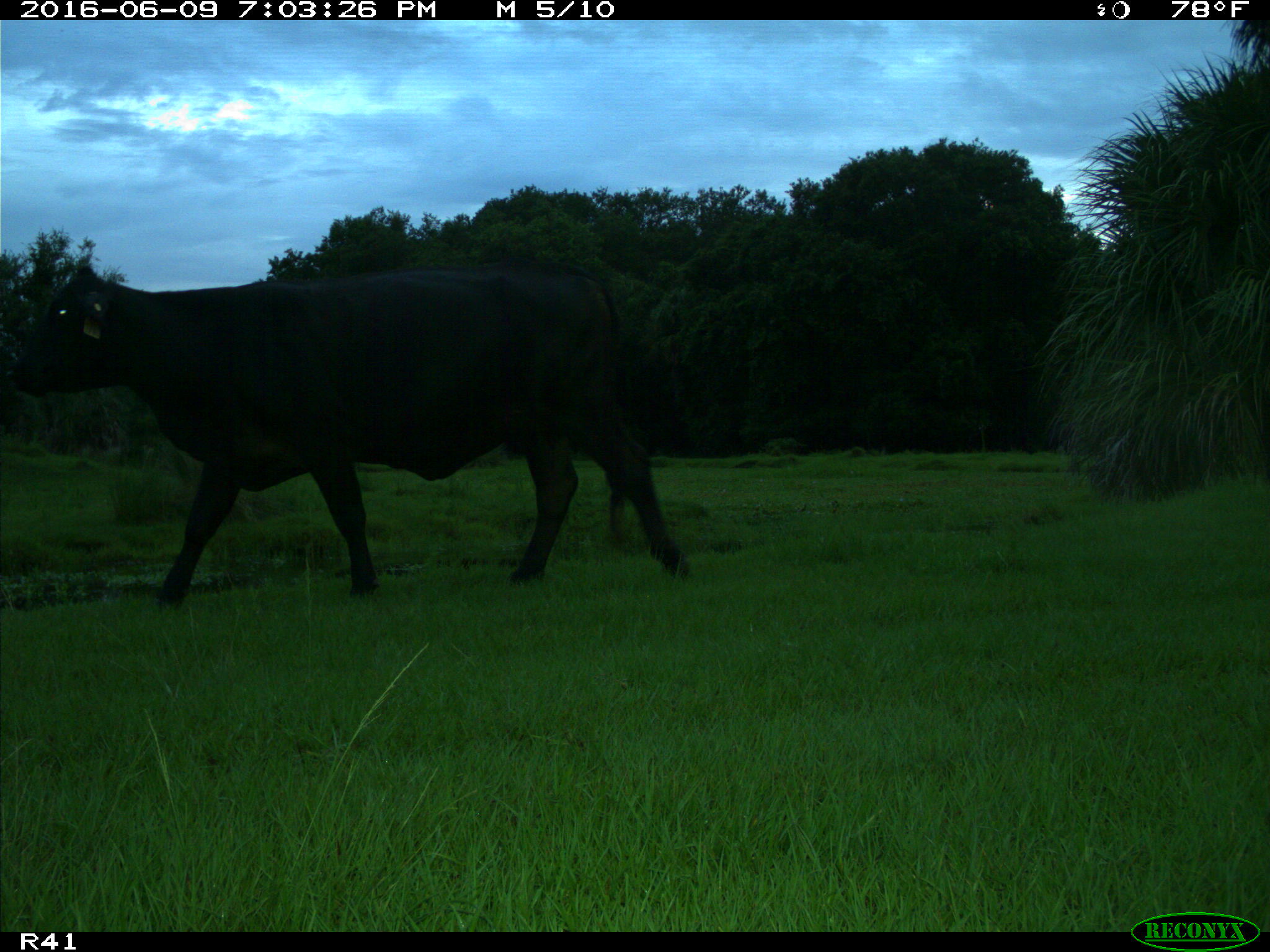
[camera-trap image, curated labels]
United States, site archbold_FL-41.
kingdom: Animalia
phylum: Chordata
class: Mammalia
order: Artiodactyla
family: Bovidae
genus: Bos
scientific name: Bos taurus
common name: domestic cow